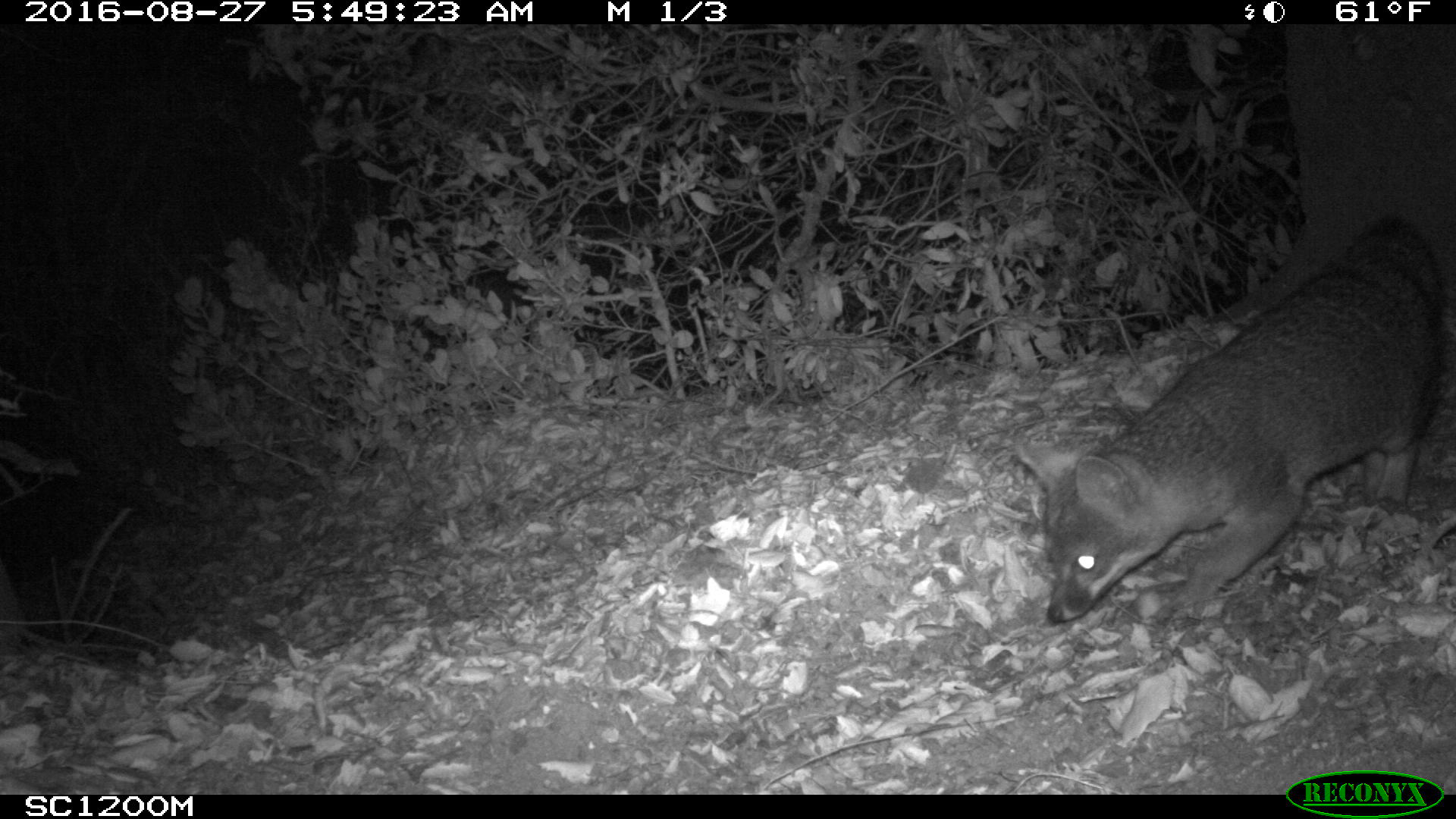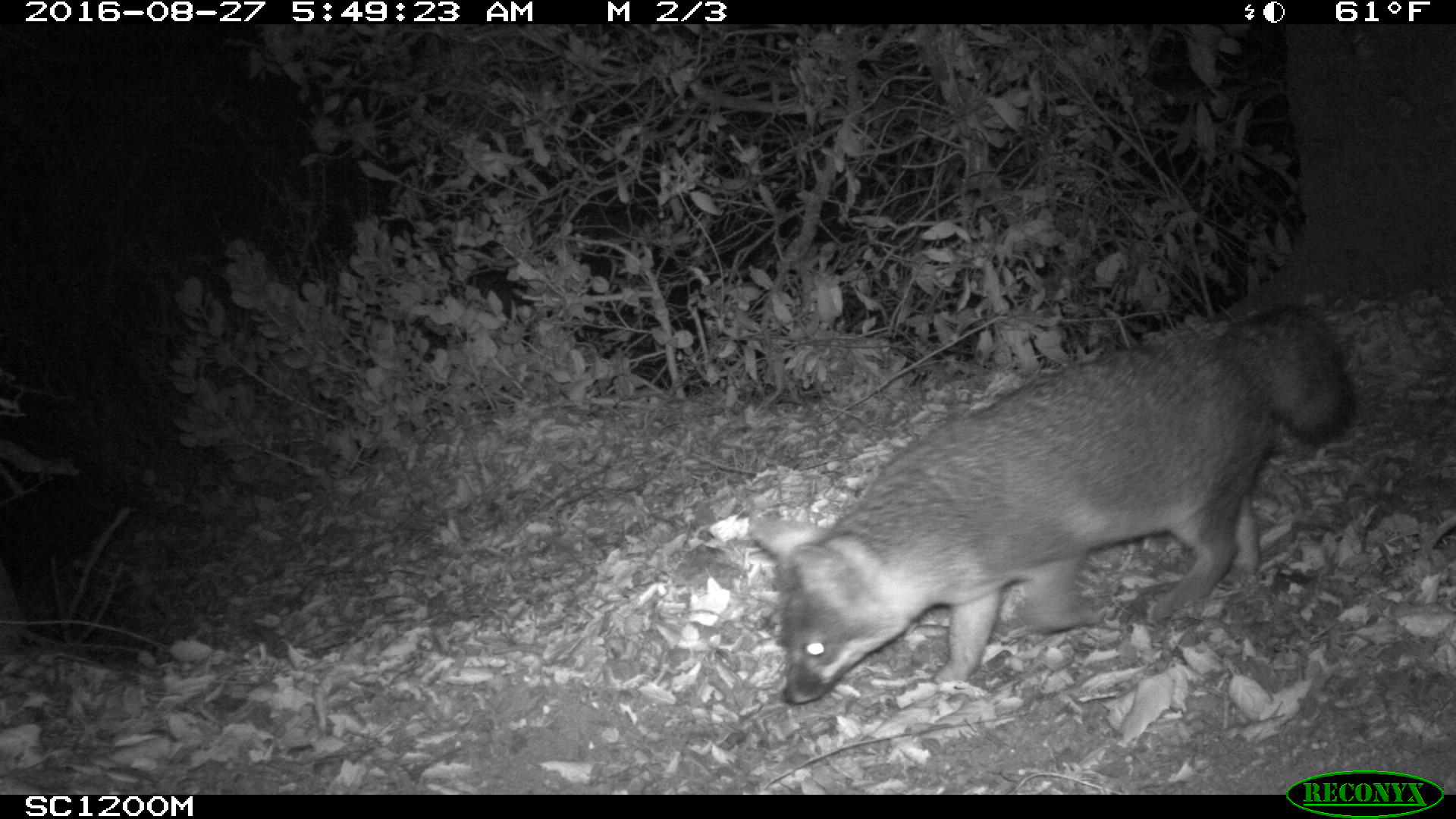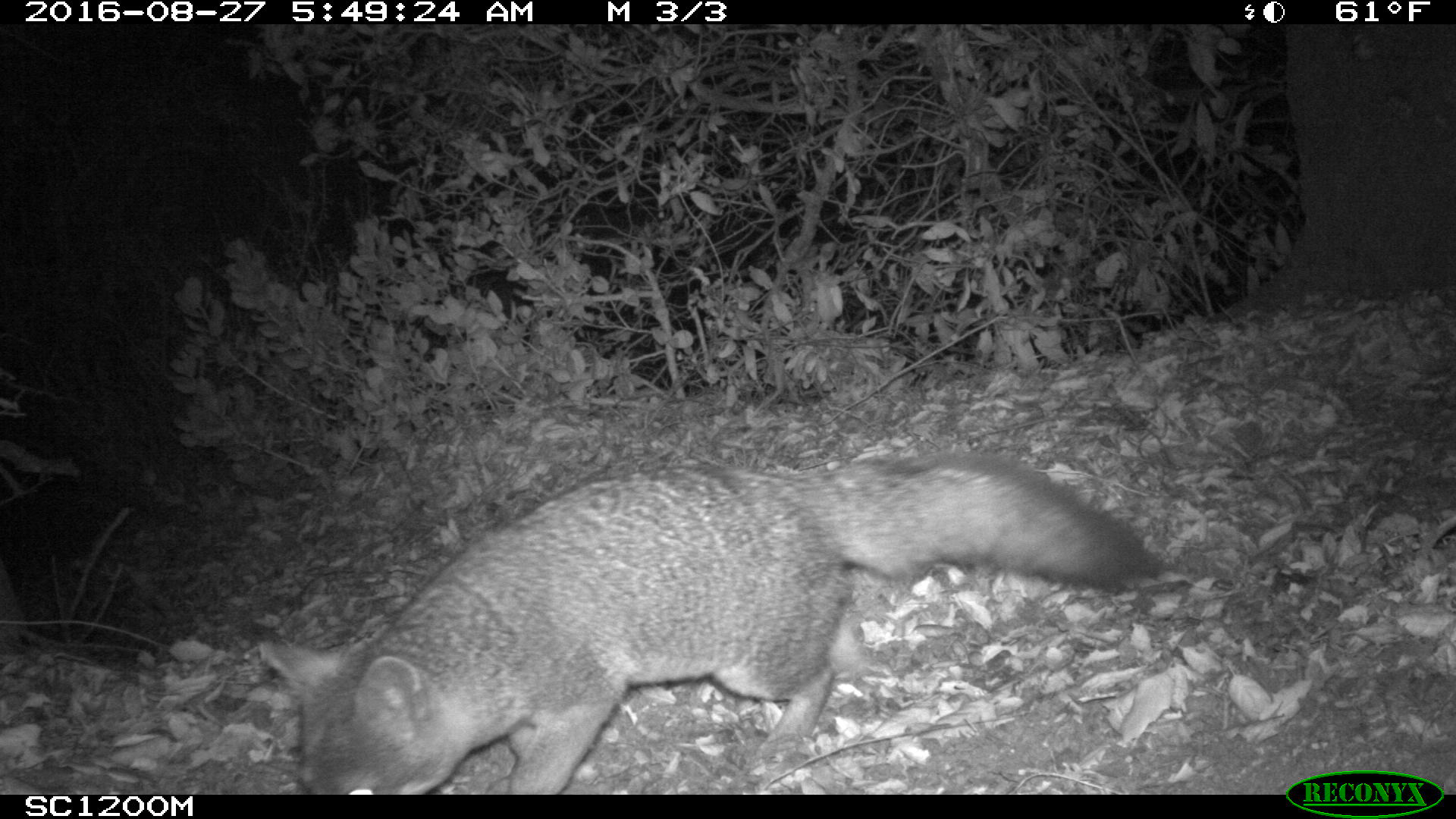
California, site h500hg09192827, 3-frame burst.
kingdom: Animalia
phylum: Chordata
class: Mammalia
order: Carnivora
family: Canidae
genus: Urocyon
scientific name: Urocyon littoralis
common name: island fox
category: fox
Fox (island fox) (Urocyon littoralis).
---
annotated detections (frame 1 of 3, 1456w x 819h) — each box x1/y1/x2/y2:
fox: 1015/215/1442/636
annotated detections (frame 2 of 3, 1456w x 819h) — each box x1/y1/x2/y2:
fox: 748/300/1357/703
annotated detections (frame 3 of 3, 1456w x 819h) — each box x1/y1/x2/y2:
fox: 258/450/1164/794